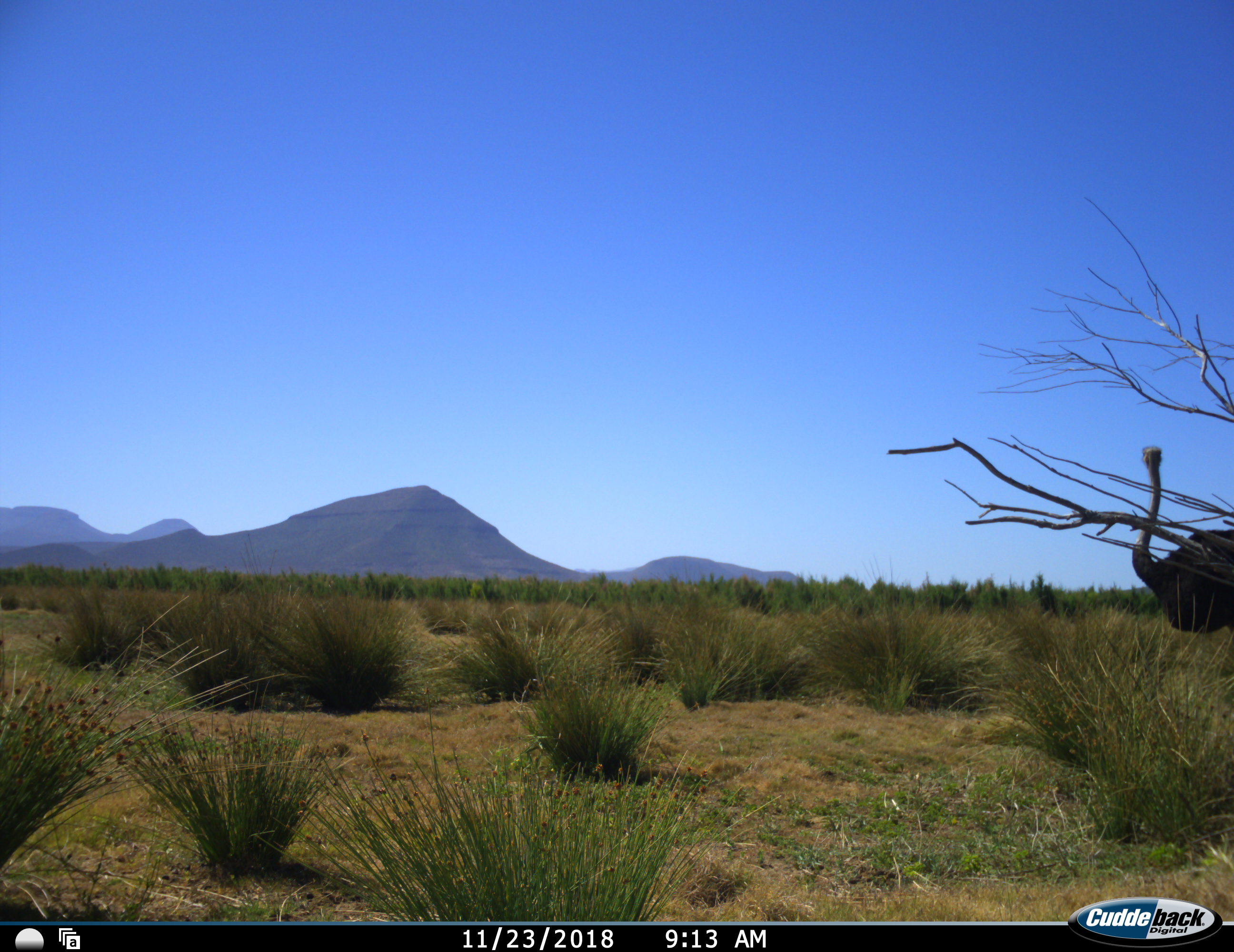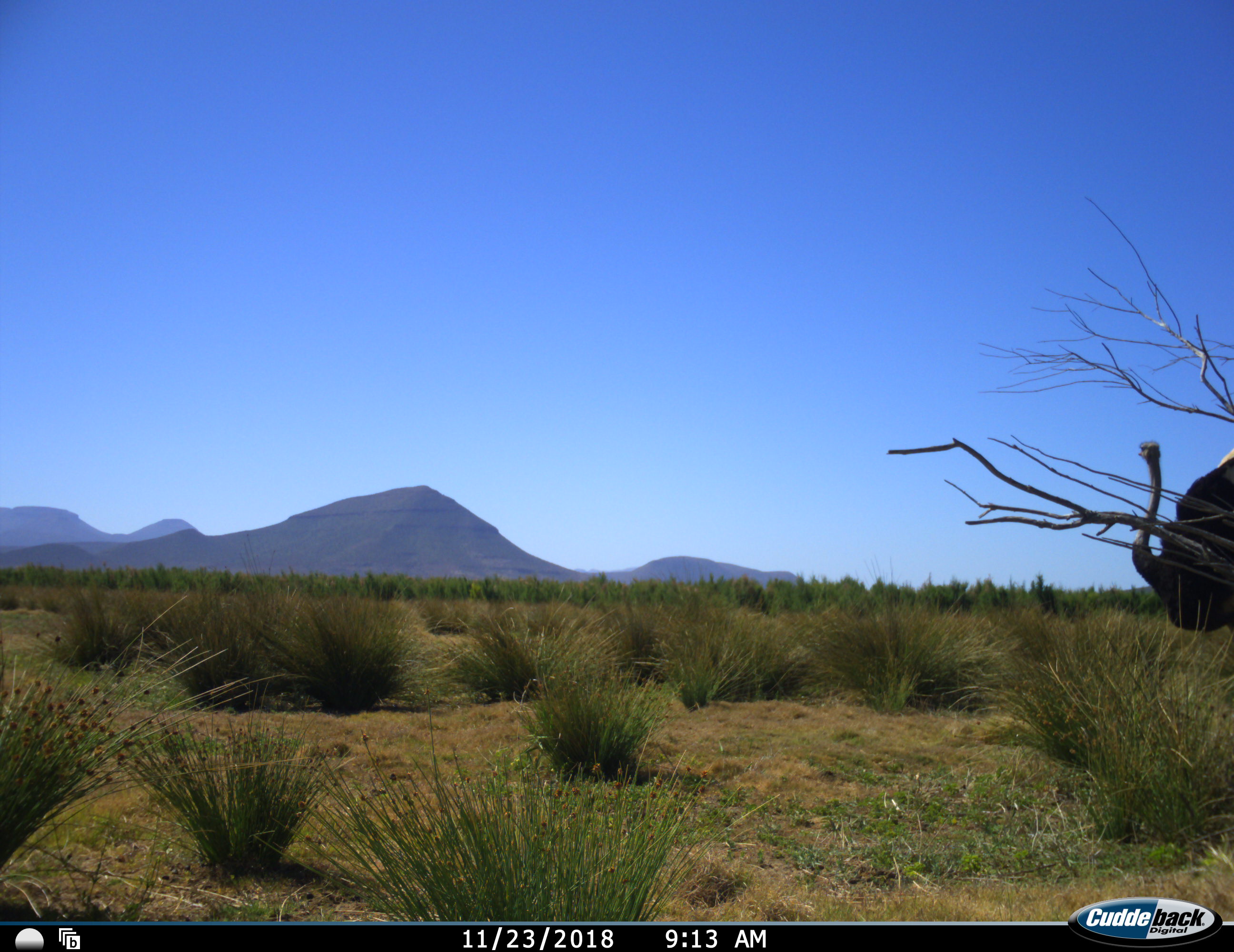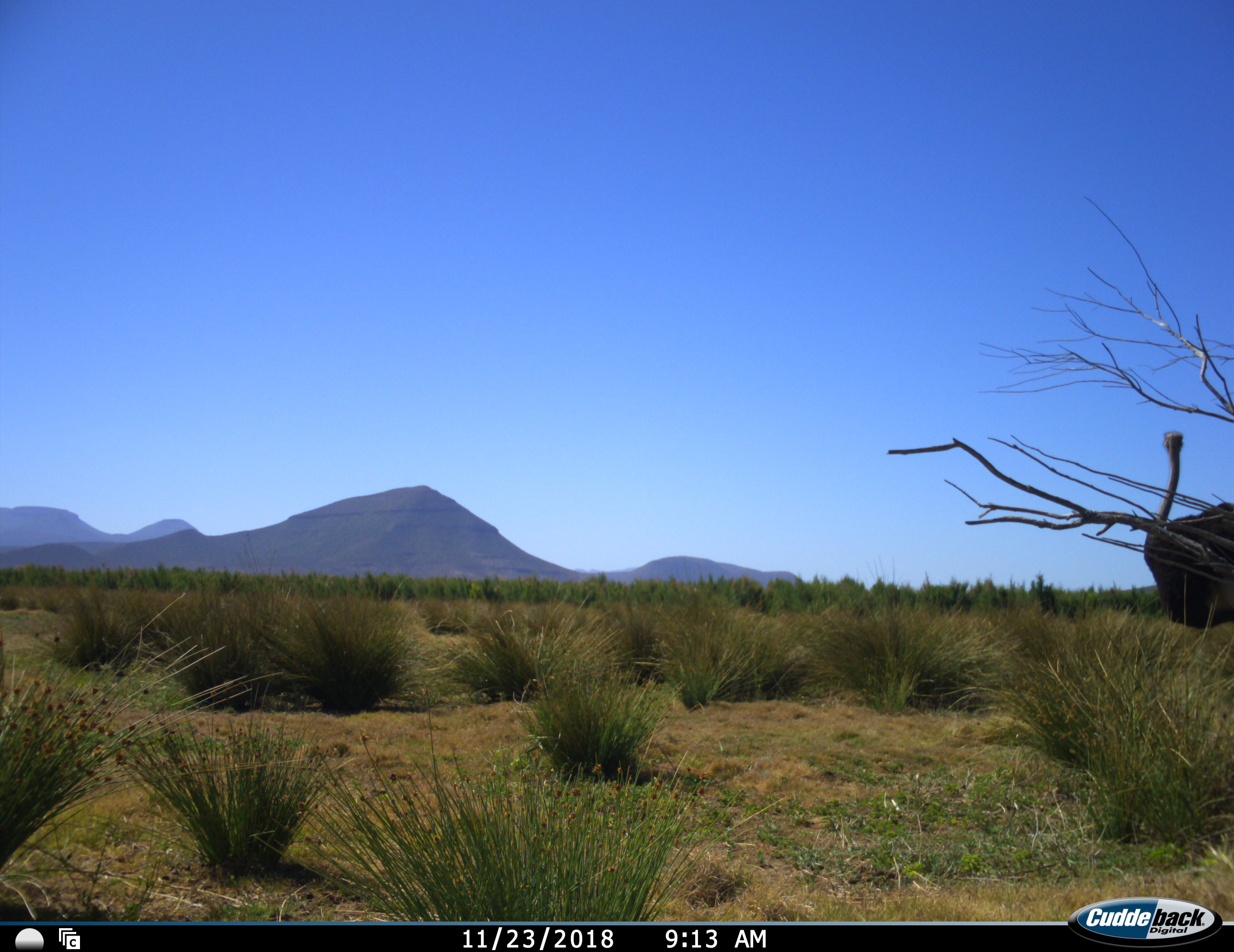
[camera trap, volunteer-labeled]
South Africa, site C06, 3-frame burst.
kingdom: Animalia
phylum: Chordata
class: Aves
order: Struthioniformes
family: Struthionidae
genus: Struthio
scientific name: Struthio camelus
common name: ostrich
Ostrich (Struthio camelus), count 1. Behavior (volunteer vote fractions): standing 70%, resting 0%, moving 30%, interacting 0%. Young present (vote fraction): 0%. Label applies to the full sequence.